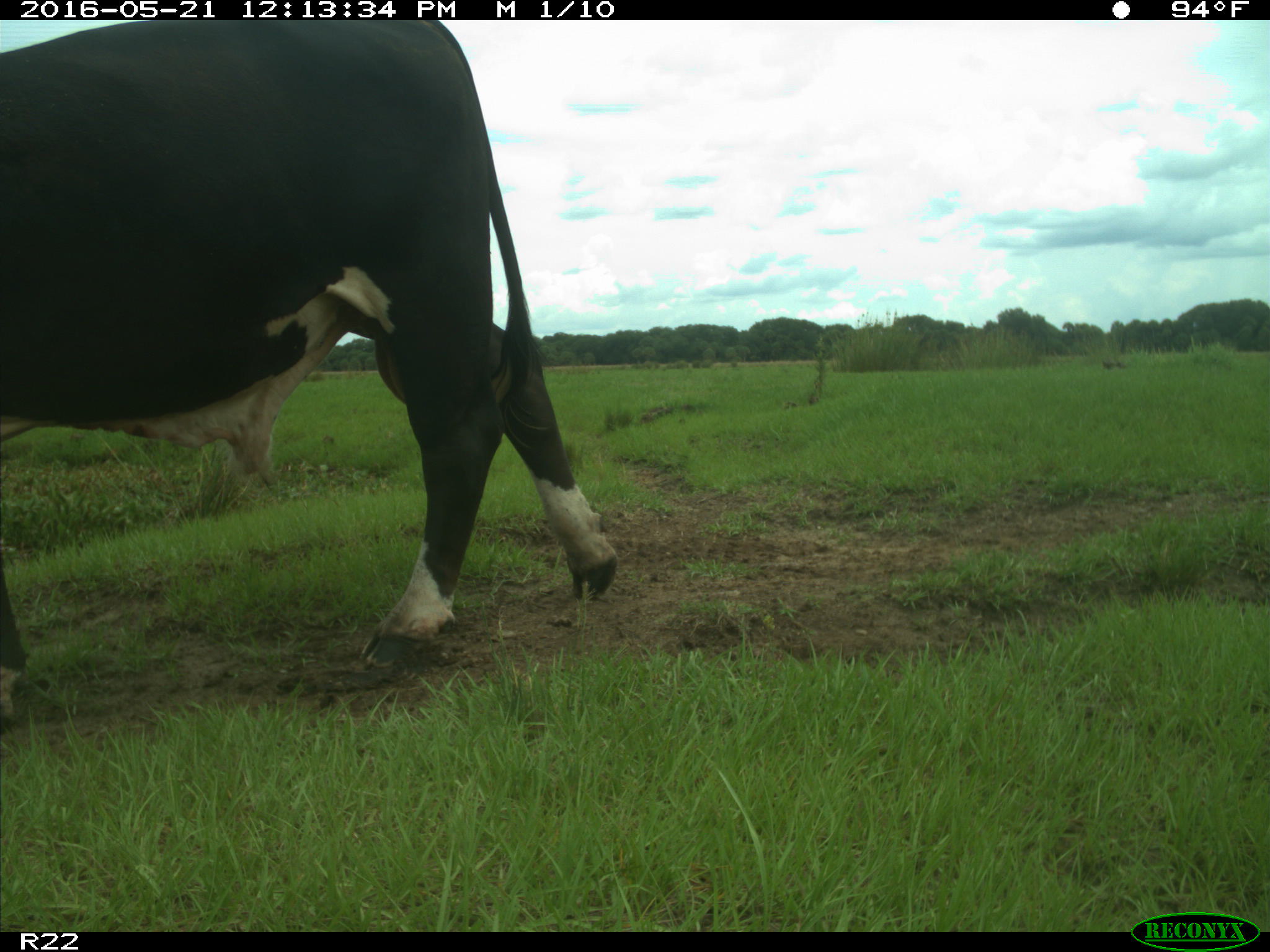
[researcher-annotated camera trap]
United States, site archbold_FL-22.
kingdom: Animalia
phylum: Chordata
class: Mammalia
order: Artiodactyla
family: Bovidae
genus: Bos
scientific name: Bos taurus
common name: domestic cow